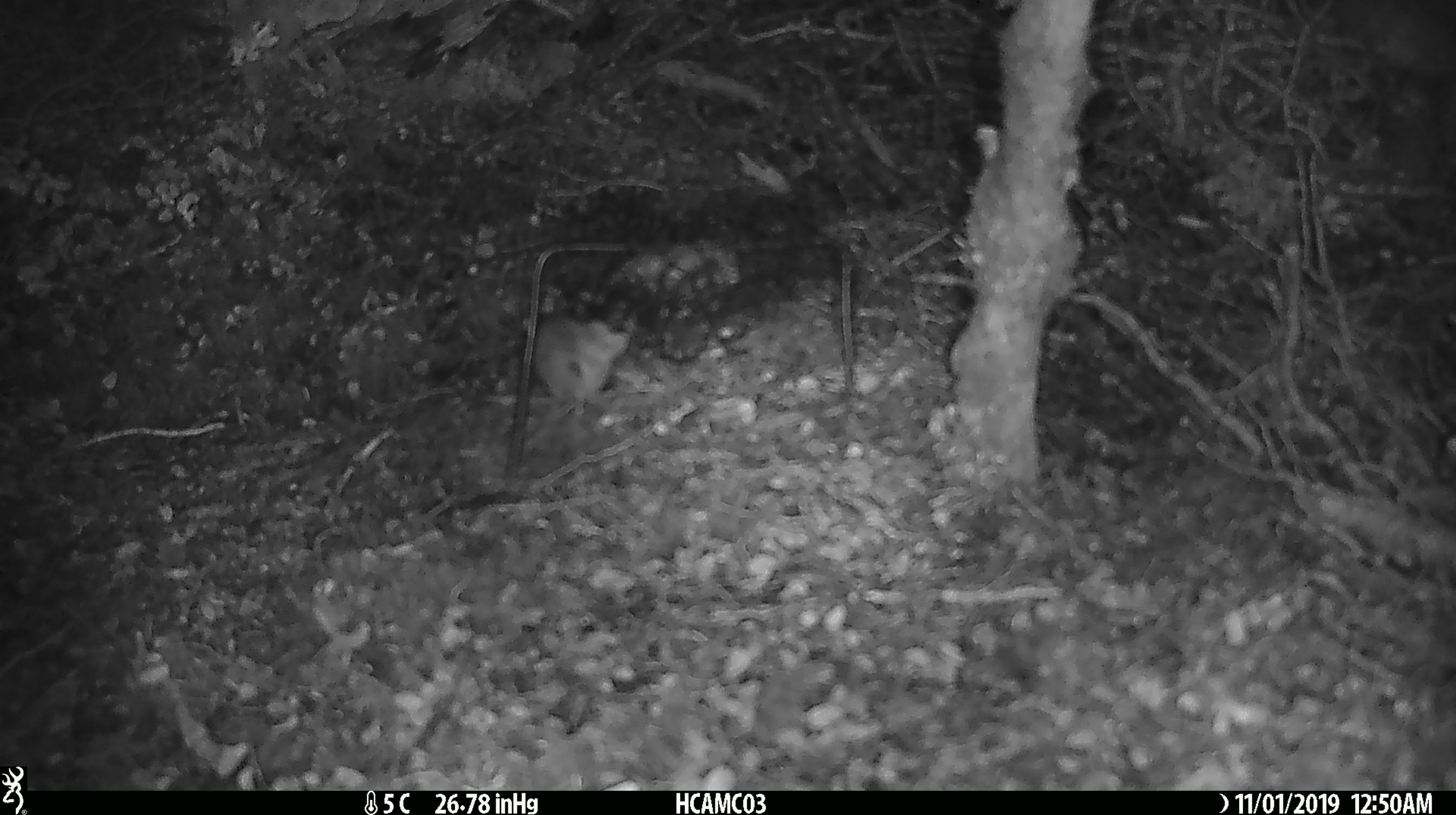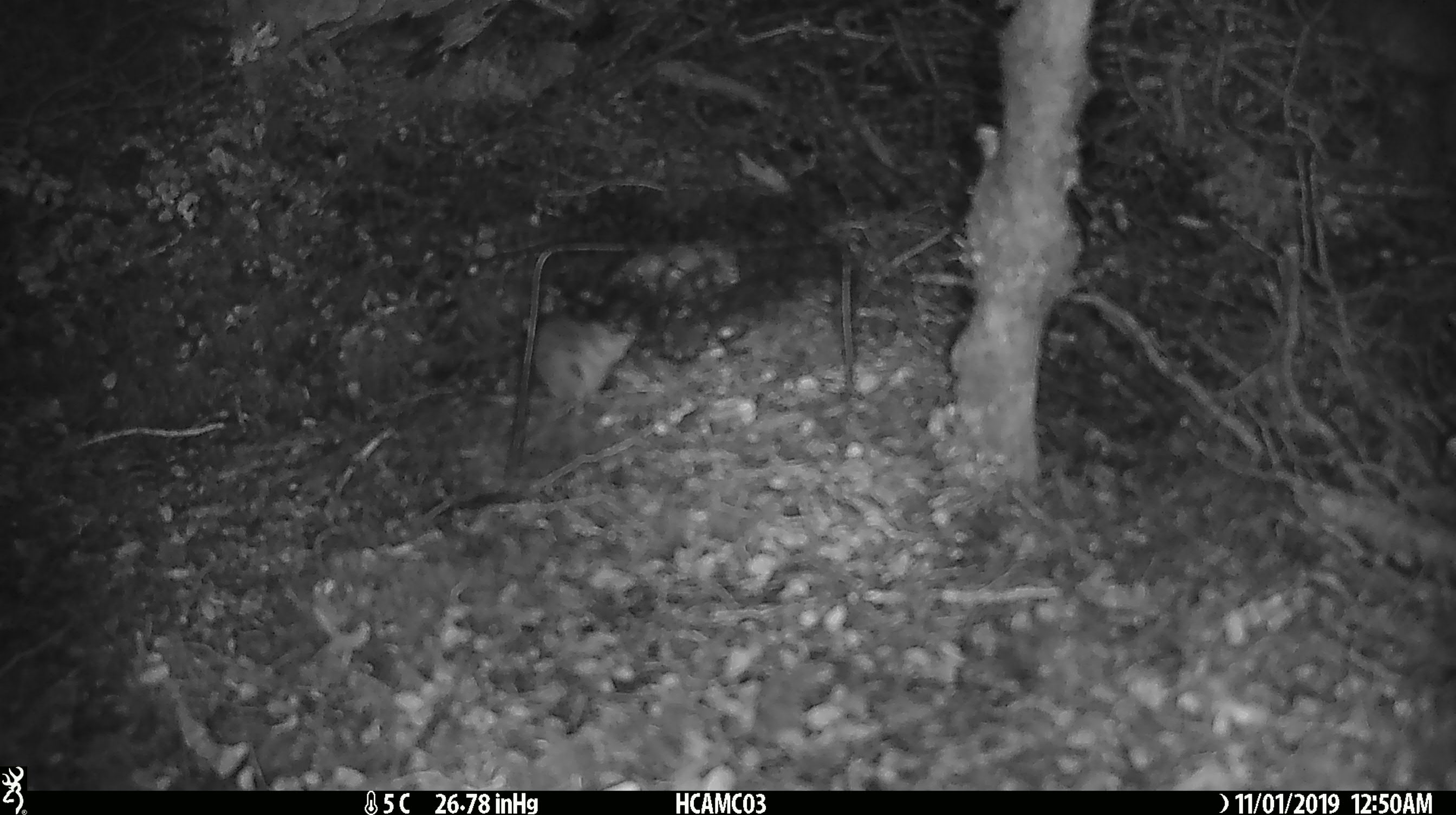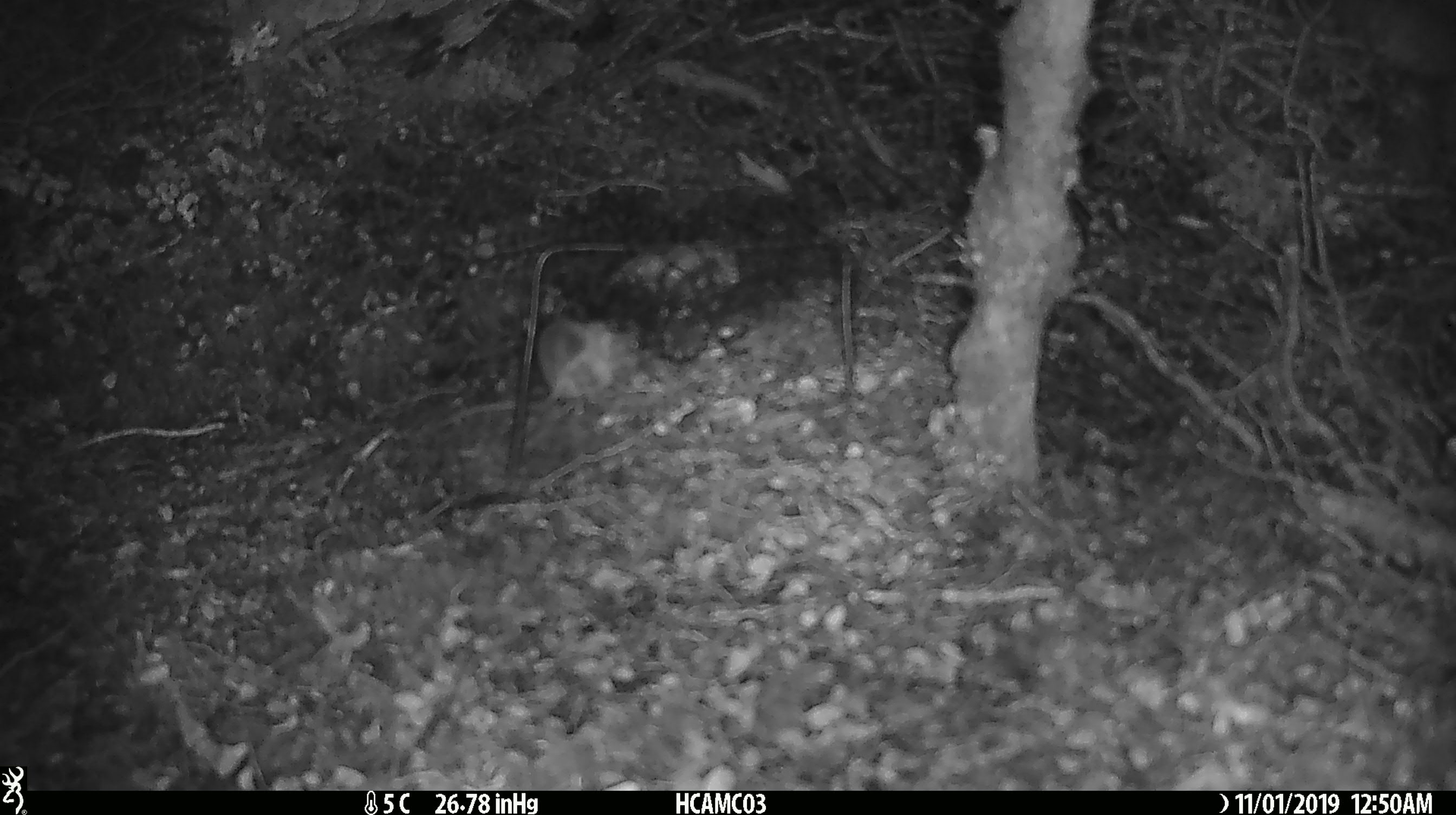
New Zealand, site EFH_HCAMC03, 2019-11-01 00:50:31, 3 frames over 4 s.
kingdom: Animalia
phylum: Chordata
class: Mammalia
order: Rodentia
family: Muridae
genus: Mus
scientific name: Mus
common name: mouse